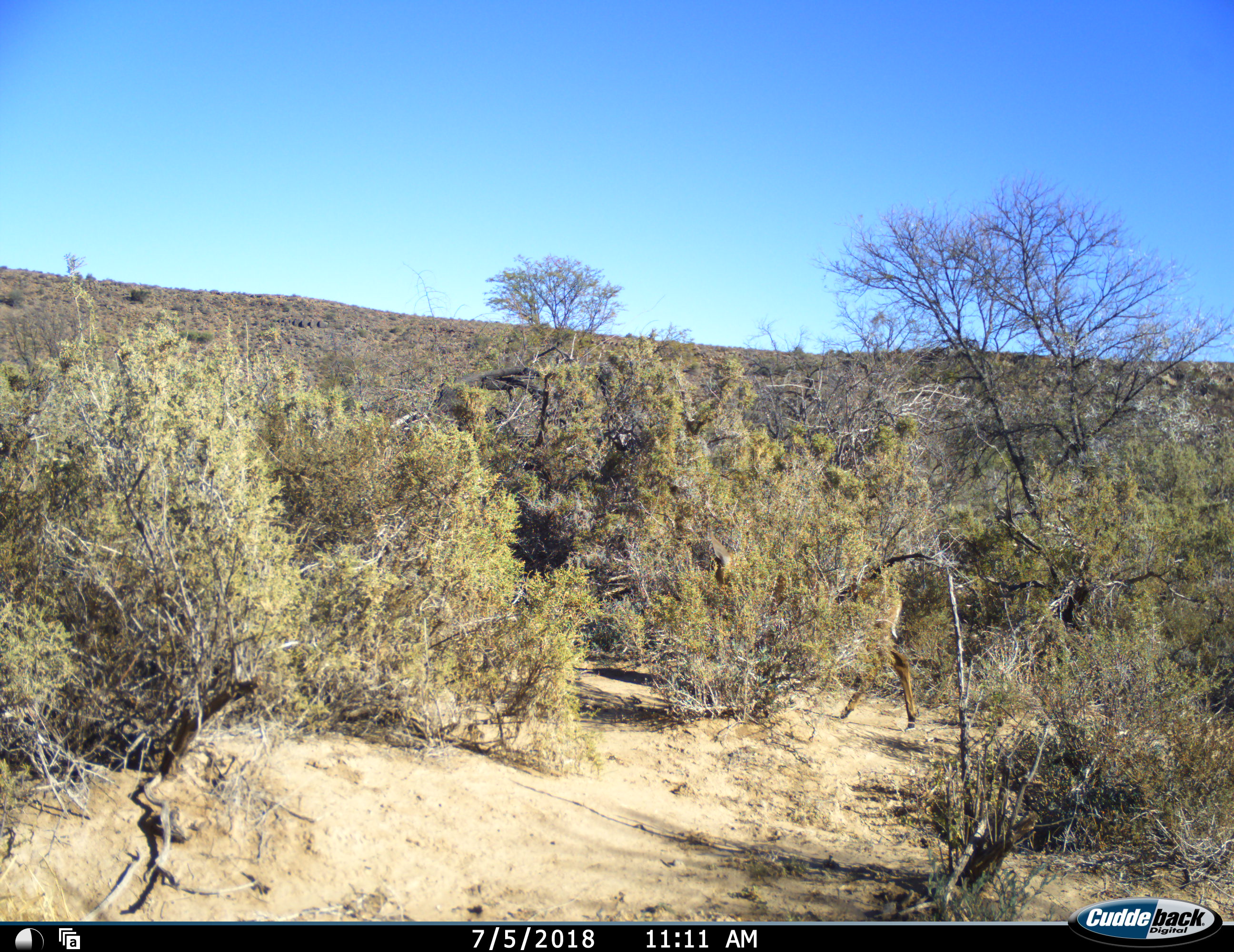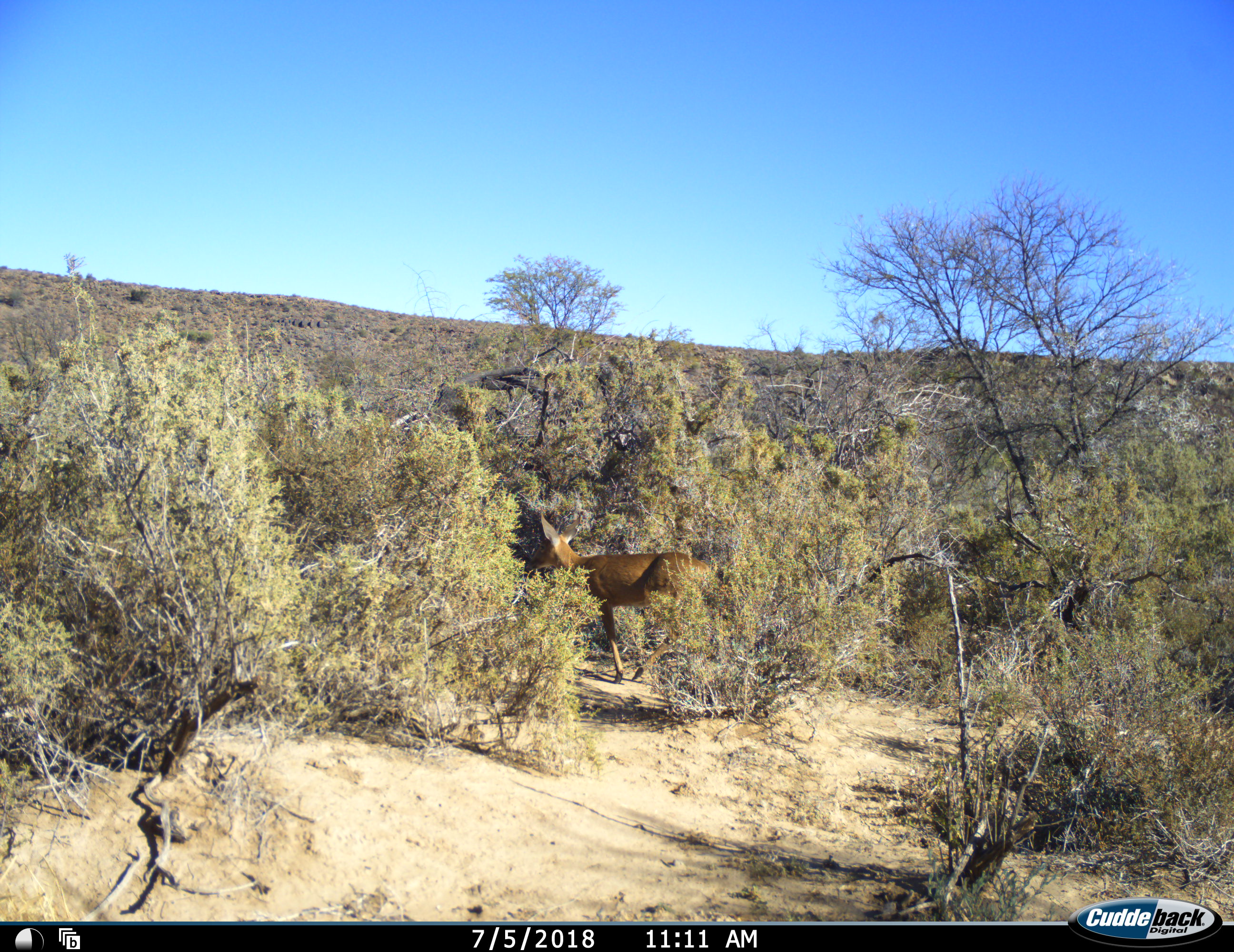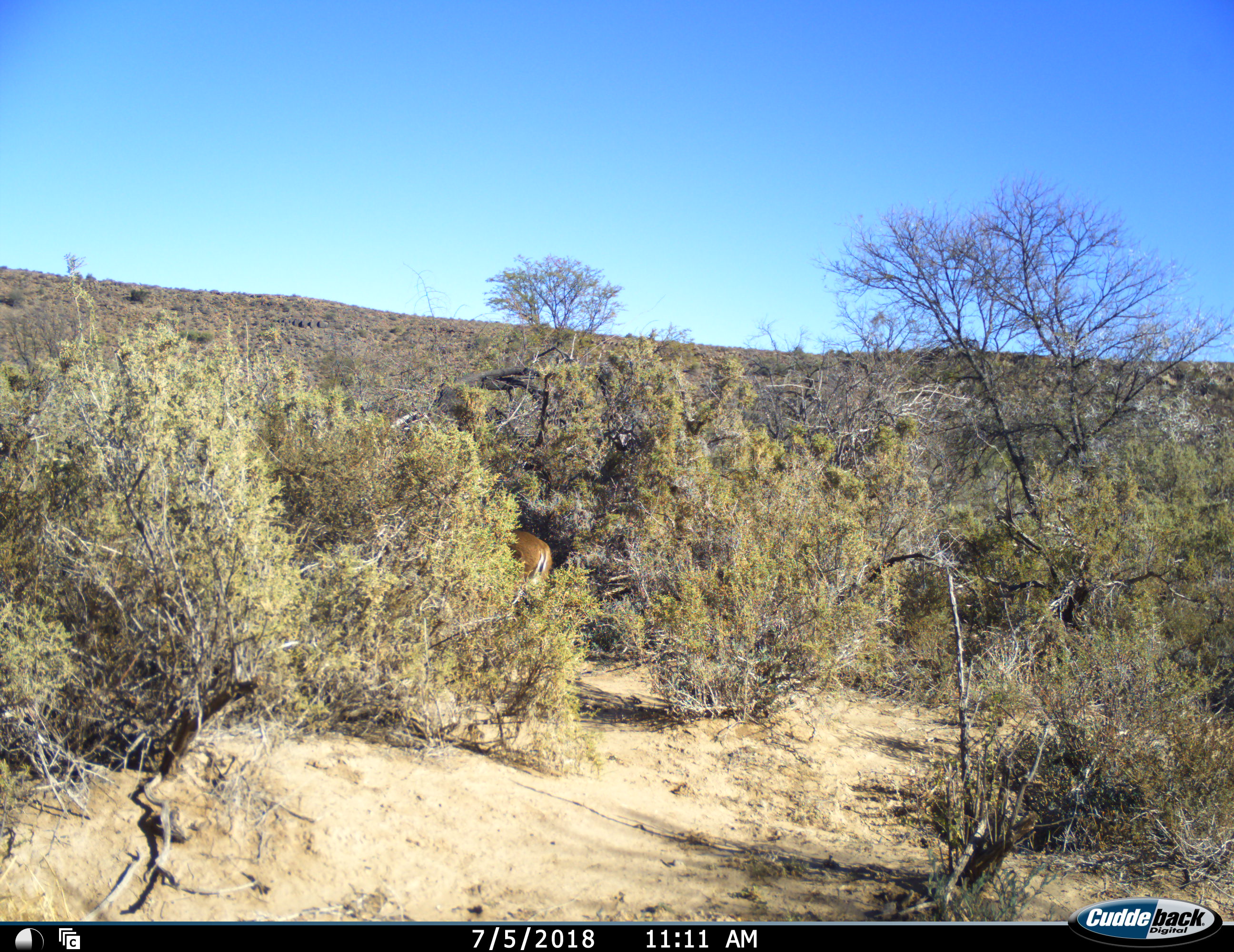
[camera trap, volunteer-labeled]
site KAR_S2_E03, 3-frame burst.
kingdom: Animalia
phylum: Chordata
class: Mammalia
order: Artiodactyla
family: Bovidae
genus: Sylvicapra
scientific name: Sylvicapra grimmia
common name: common duiker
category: duikercommongrey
Duikercommongrey (common duiker) (Sylvicapra grimmia), count 1. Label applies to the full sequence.